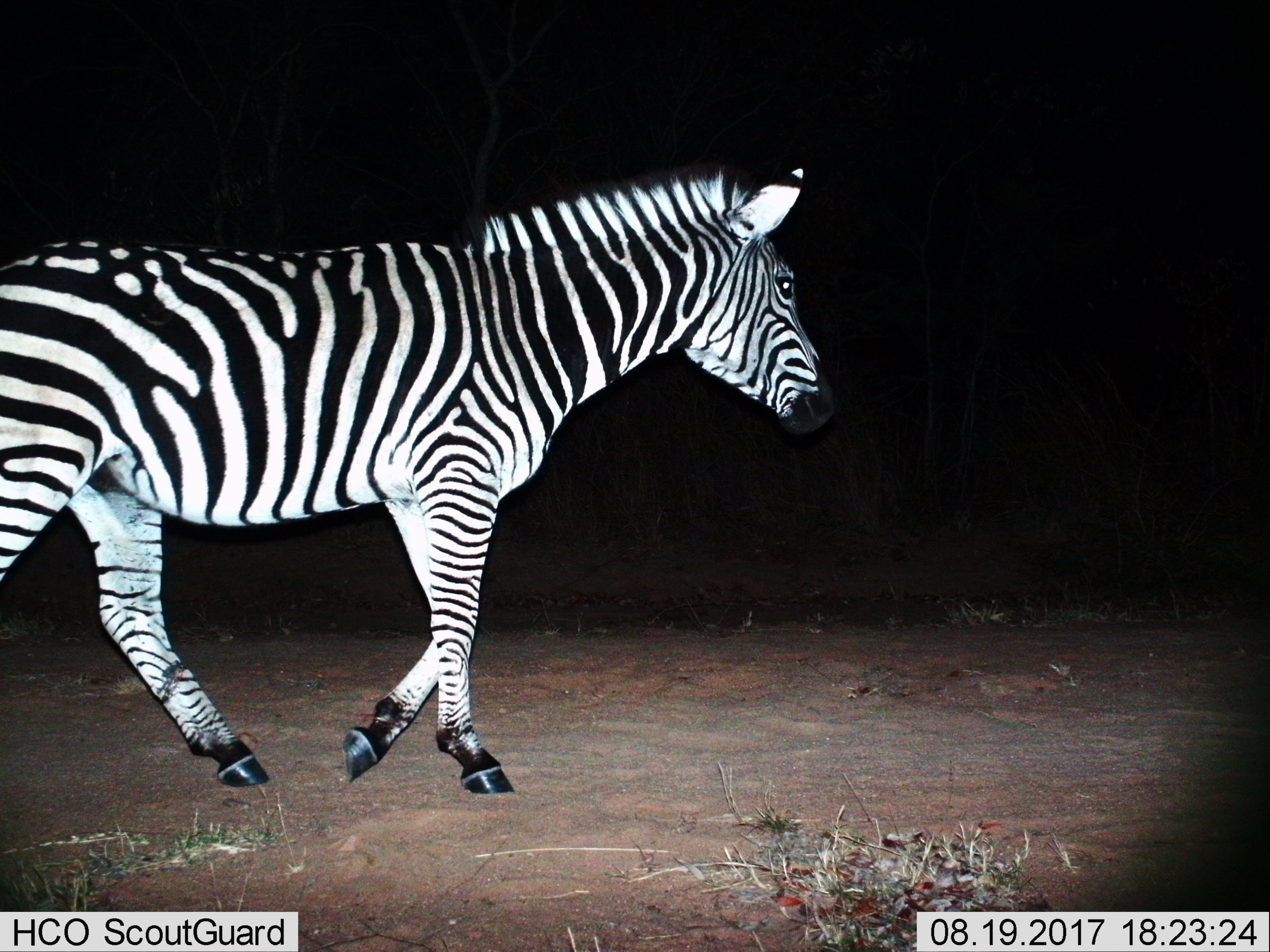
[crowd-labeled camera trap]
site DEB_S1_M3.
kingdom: Animalia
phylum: Chordata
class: Mammalia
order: Perissodactyla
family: Equidae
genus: Equus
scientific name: Equus quagga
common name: plains zebra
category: zebraplains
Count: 1.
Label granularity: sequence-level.